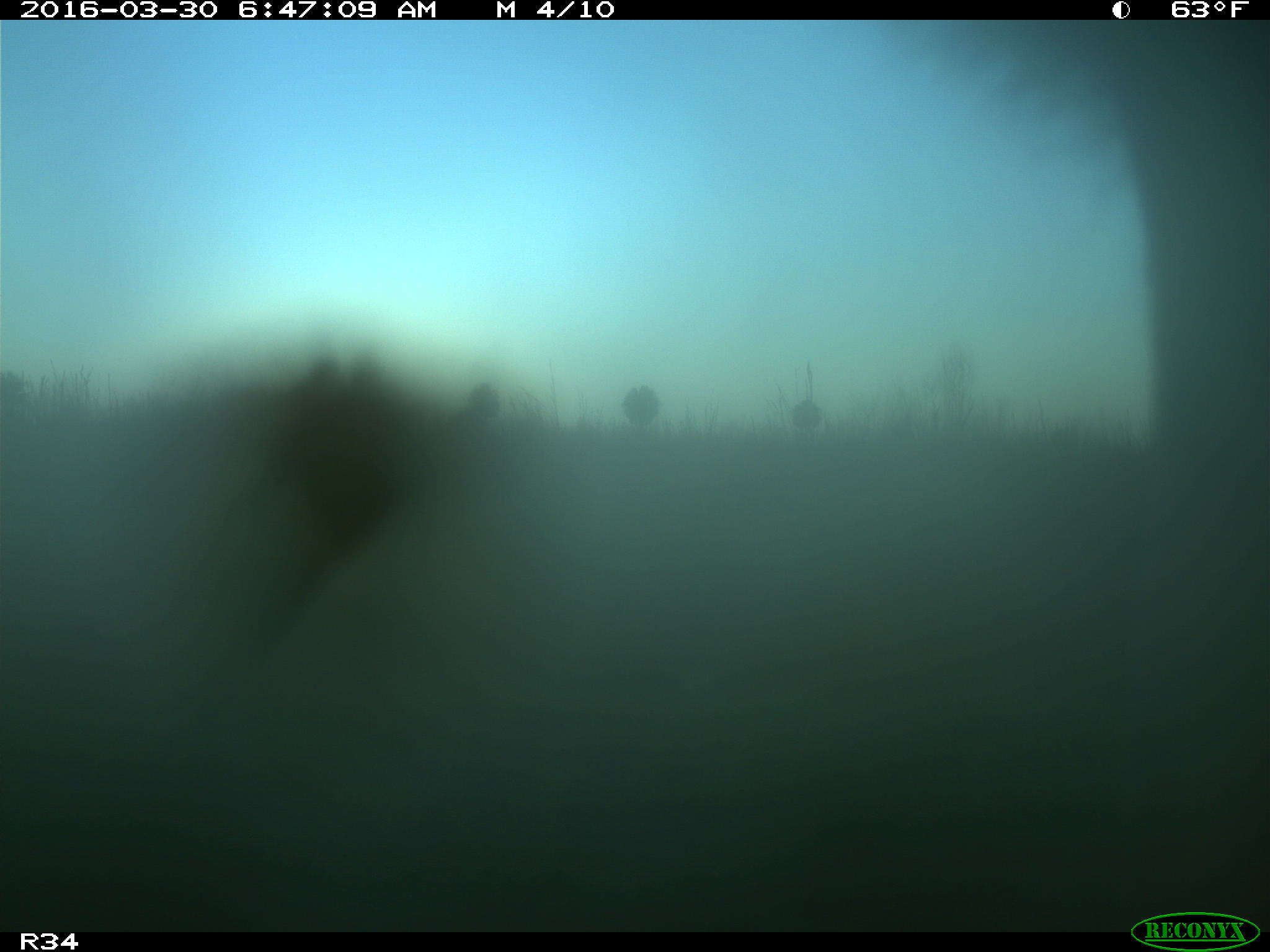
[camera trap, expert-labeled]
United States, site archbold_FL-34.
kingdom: Animalia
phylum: Chordata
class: Mammalia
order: Artiodactyla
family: Bovidae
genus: Bos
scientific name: Bos taurus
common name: domestic cow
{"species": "Bos taurus (domestic cow)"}